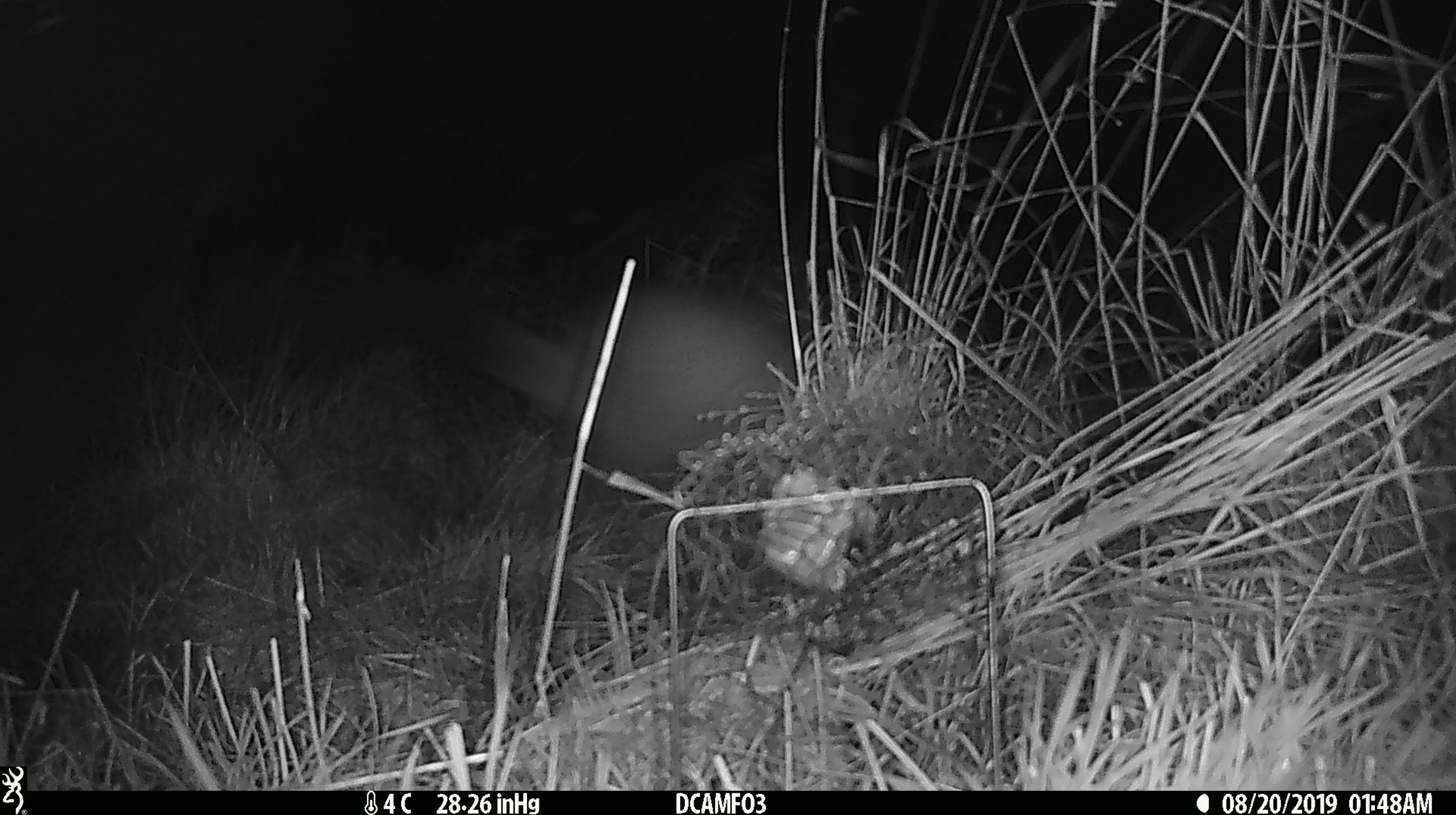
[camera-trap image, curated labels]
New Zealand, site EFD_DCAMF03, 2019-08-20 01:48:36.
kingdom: Animalia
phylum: Chordata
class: Mammalia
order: Diprotodontia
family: Phalangeridae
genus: Trichosurus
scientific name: Trichosurus vulpecula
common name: common brushtail possum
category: possum